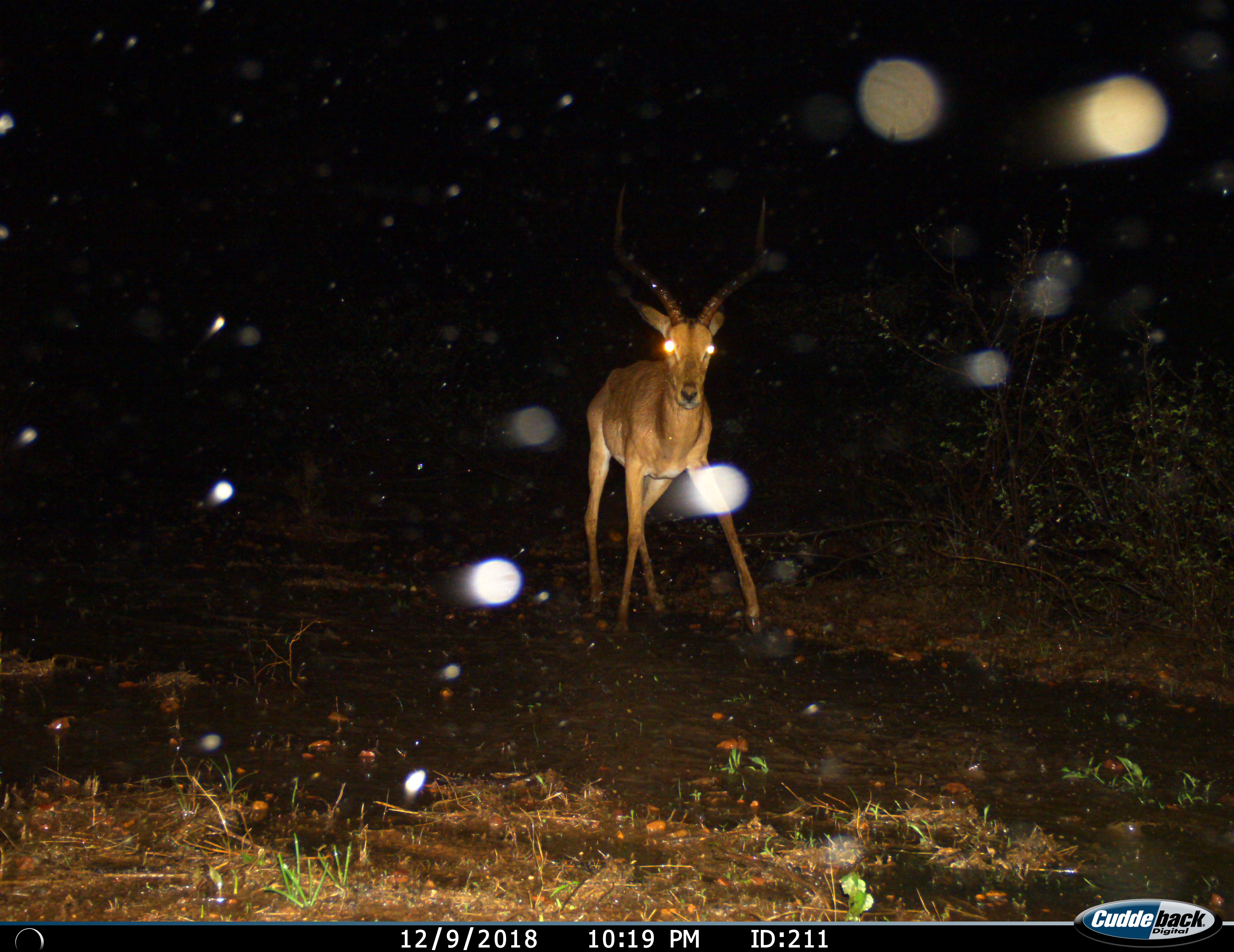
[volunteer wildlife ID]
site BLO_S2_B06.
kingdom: Animalia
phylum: Chordata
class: Mammalia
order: Artiodactyla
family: Bovidae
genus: Aepyceros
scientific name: Aepyceros melampus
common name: impala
Impala (Aepyceros melampus), count 1. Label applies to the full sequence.